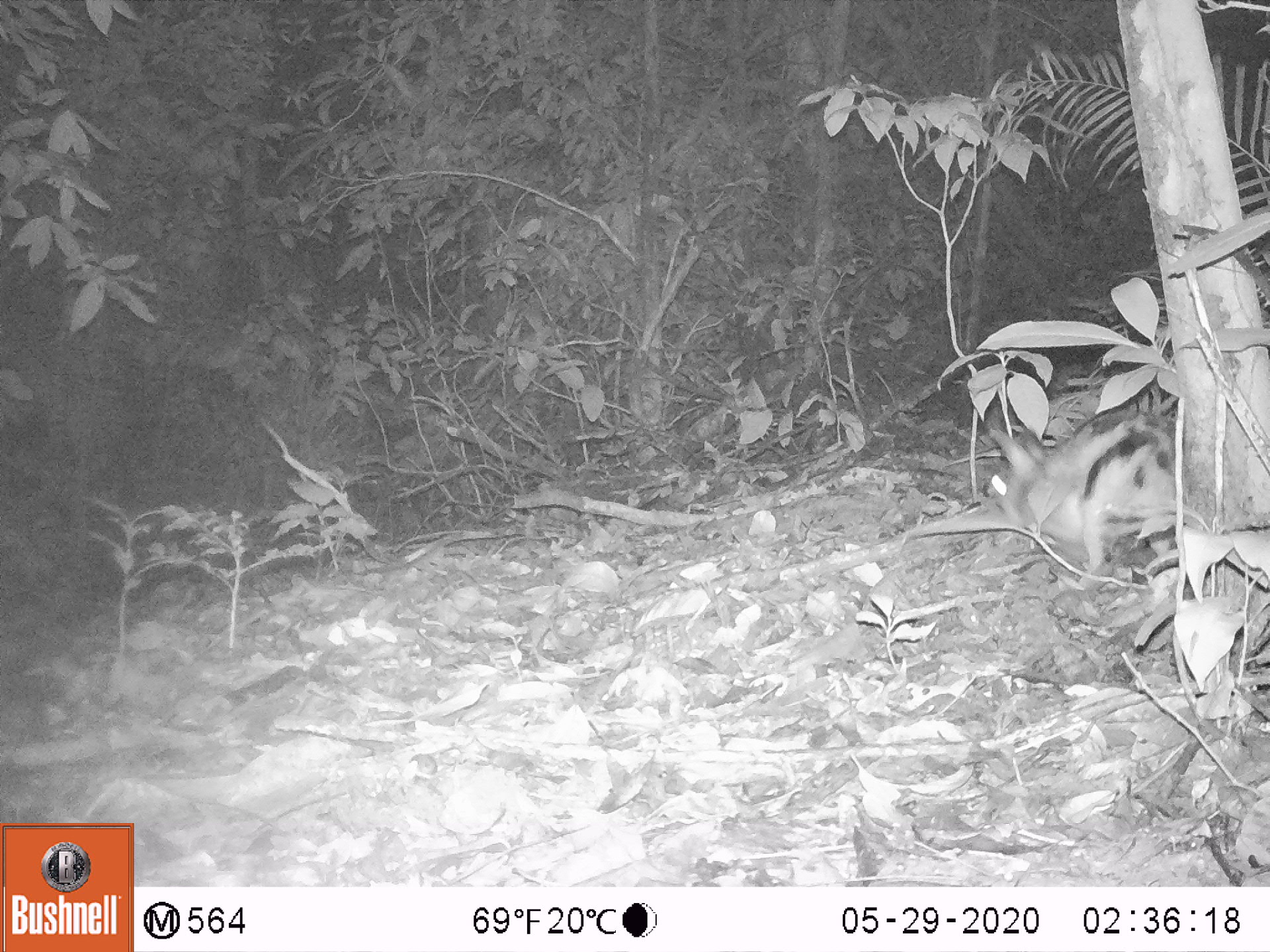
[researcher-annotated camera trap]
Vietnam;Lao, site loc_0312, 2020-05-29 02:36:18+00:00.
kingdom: Animalia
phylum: Chordata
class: Mammalia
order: Lagomorpha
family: Leporidae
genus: Nesolagus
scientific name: Nesolagus timminsi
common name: annamite striped rabbit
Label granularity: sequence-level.